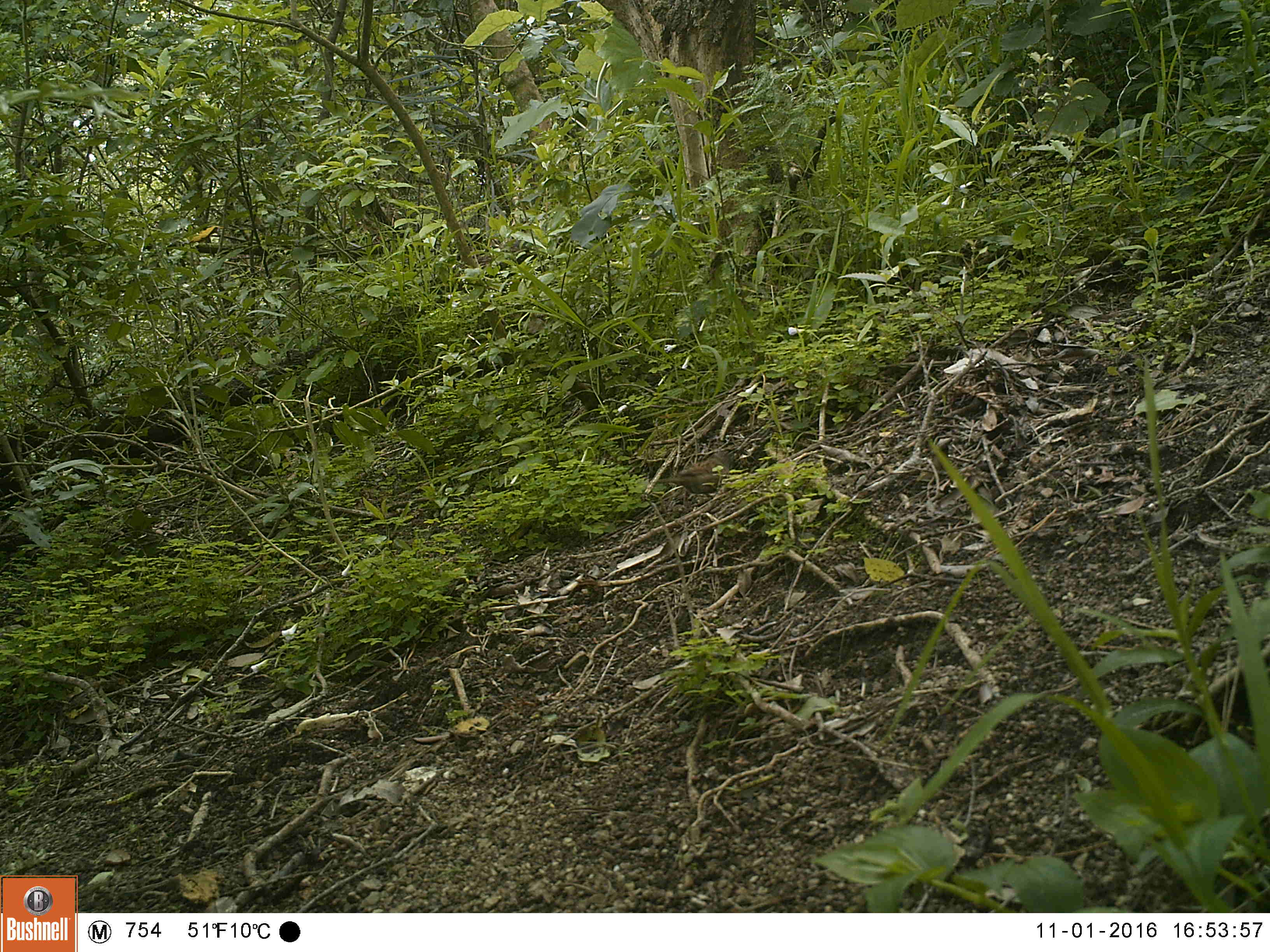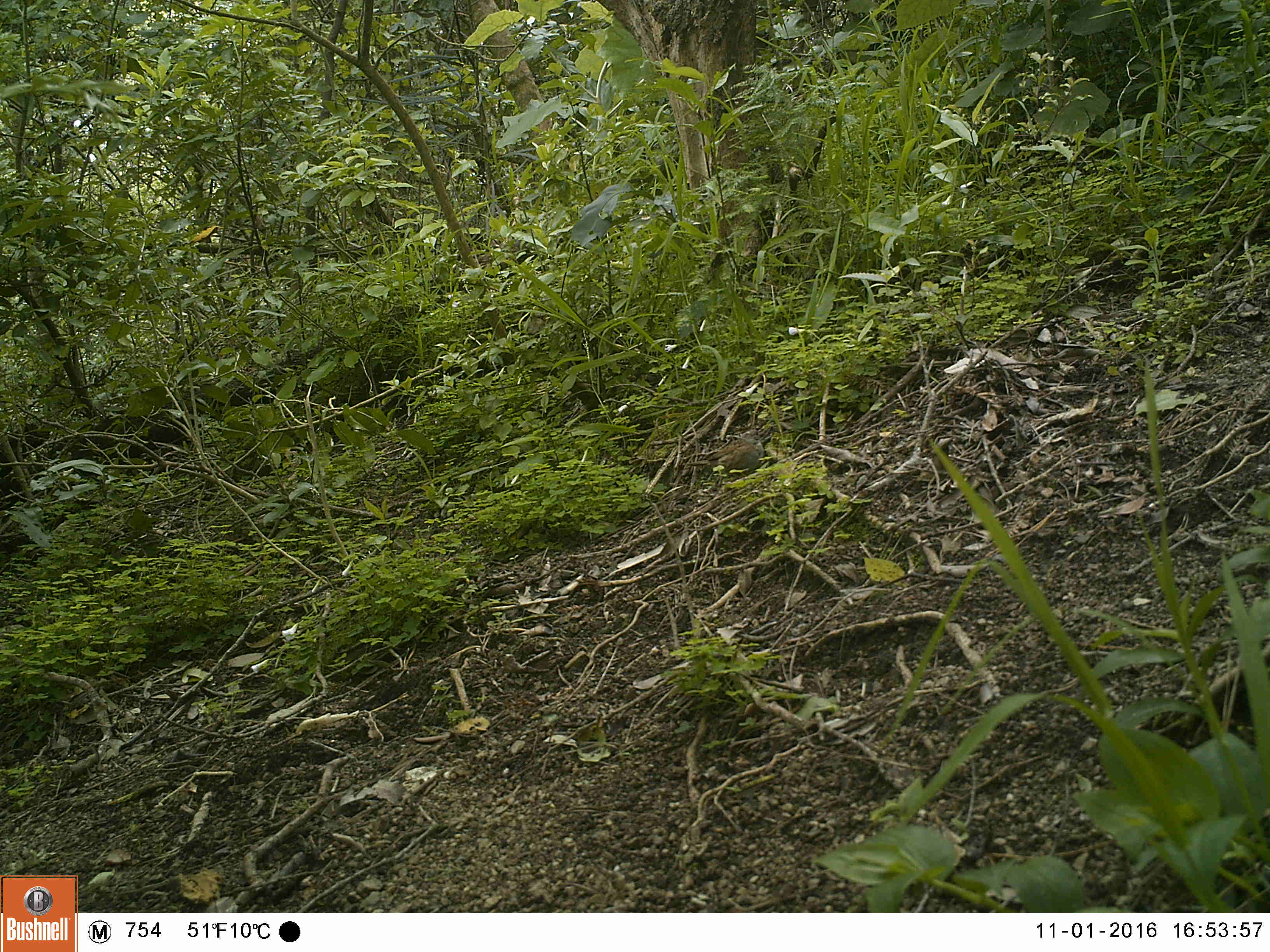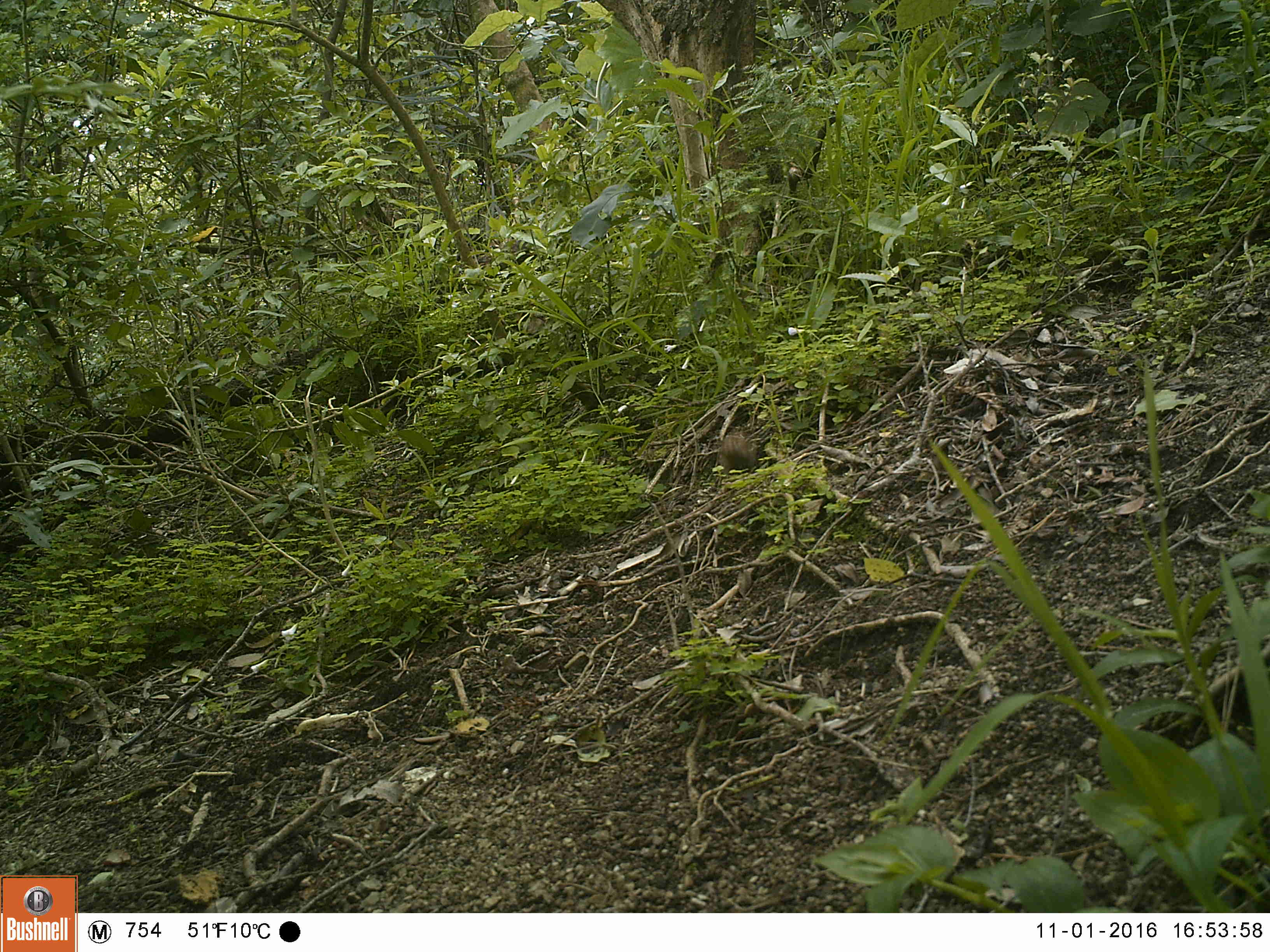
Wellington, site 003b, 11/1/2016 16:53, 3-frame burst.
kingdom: Animalia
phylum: Chordata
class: Aves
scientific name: Aves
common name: bird